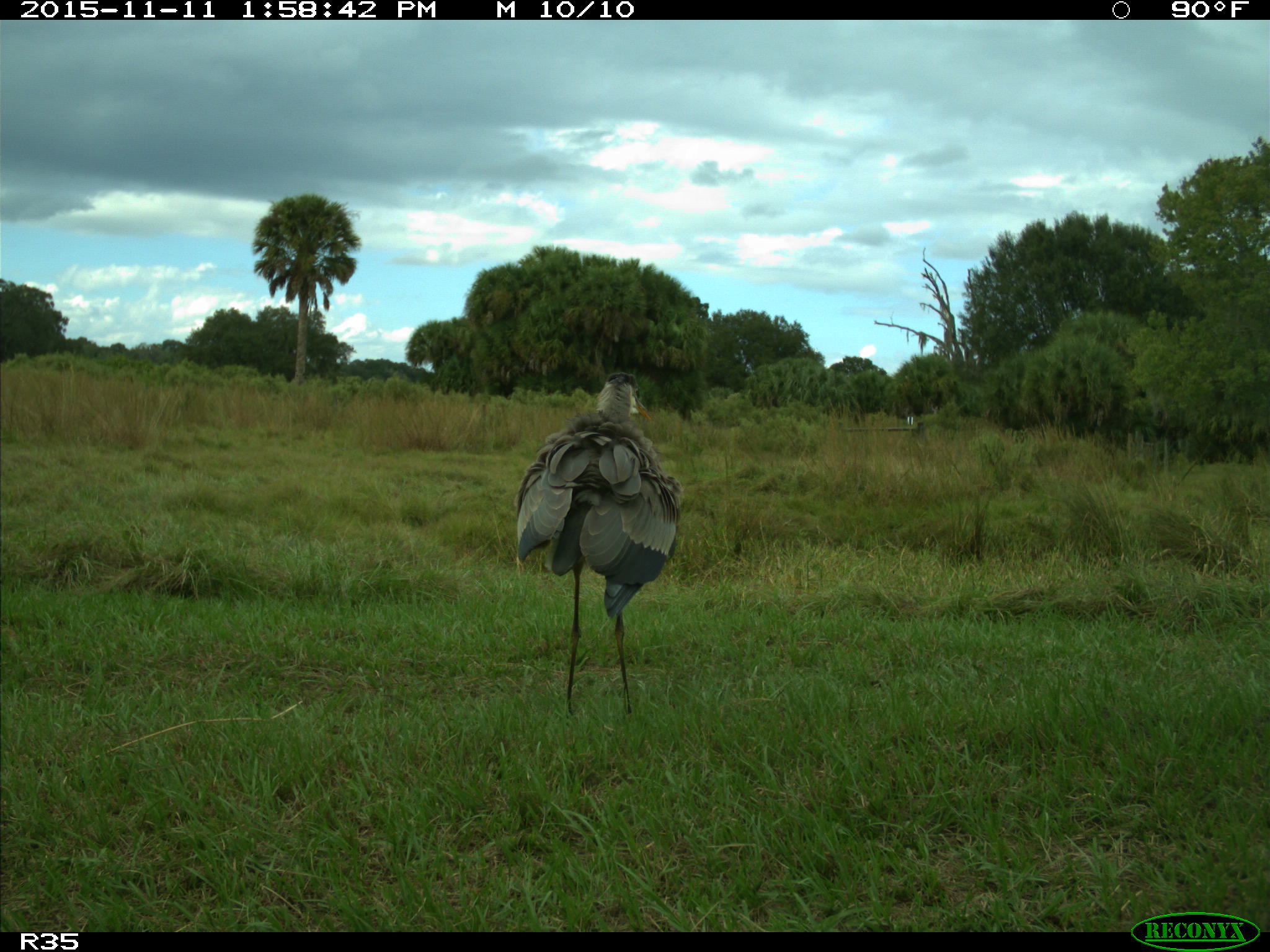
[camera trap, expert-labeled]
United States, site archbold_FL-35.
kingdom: Animalia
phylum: Chordata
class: Aves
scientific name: Aves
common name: birds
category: unidentified bird